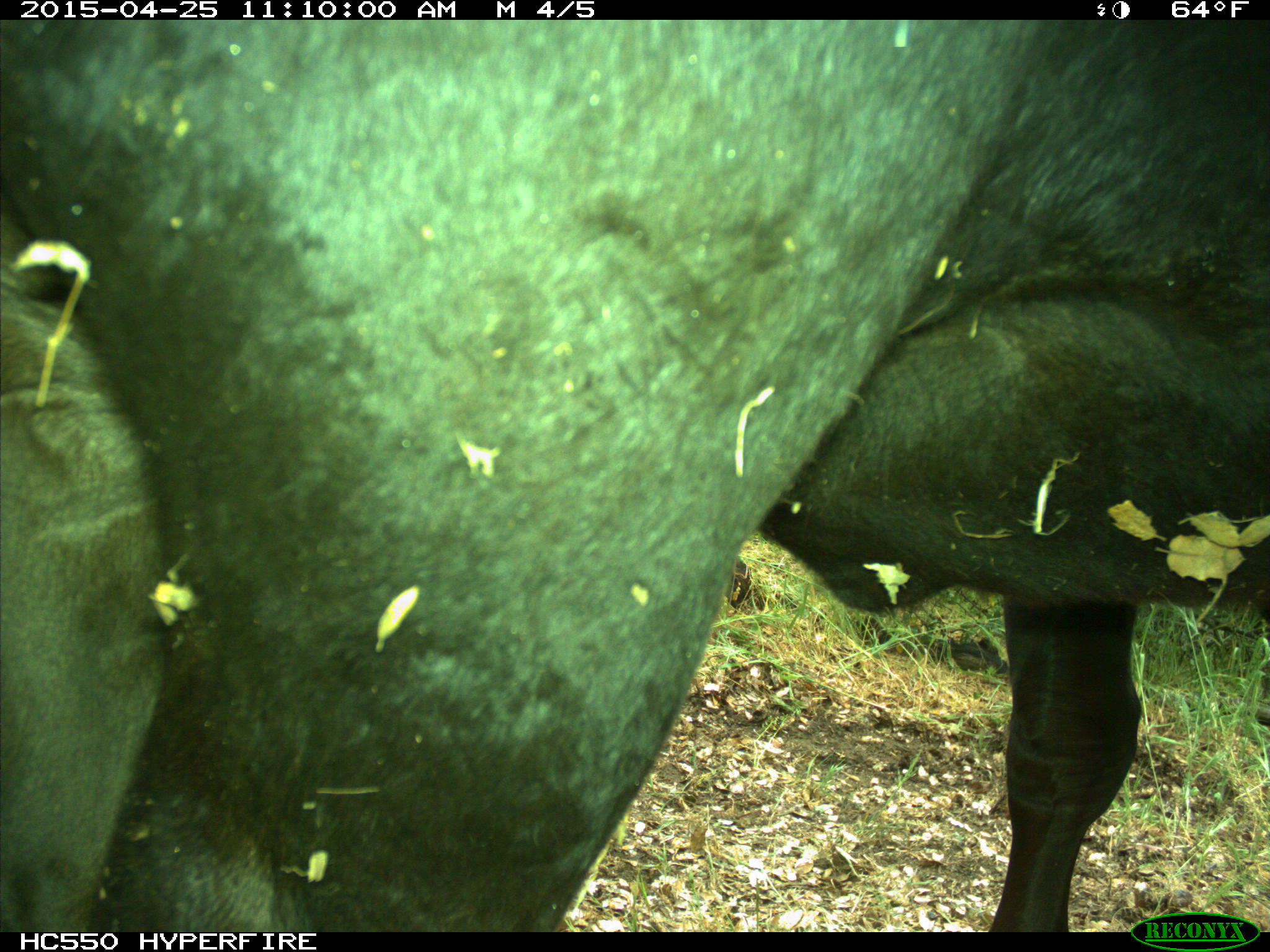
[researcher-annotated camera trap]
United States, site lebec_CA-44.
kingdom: Animalia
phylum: Chordata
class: Mammalia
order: Artiodactyla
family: Suidae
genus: Sus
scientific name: Sus scrofa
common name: wild boar